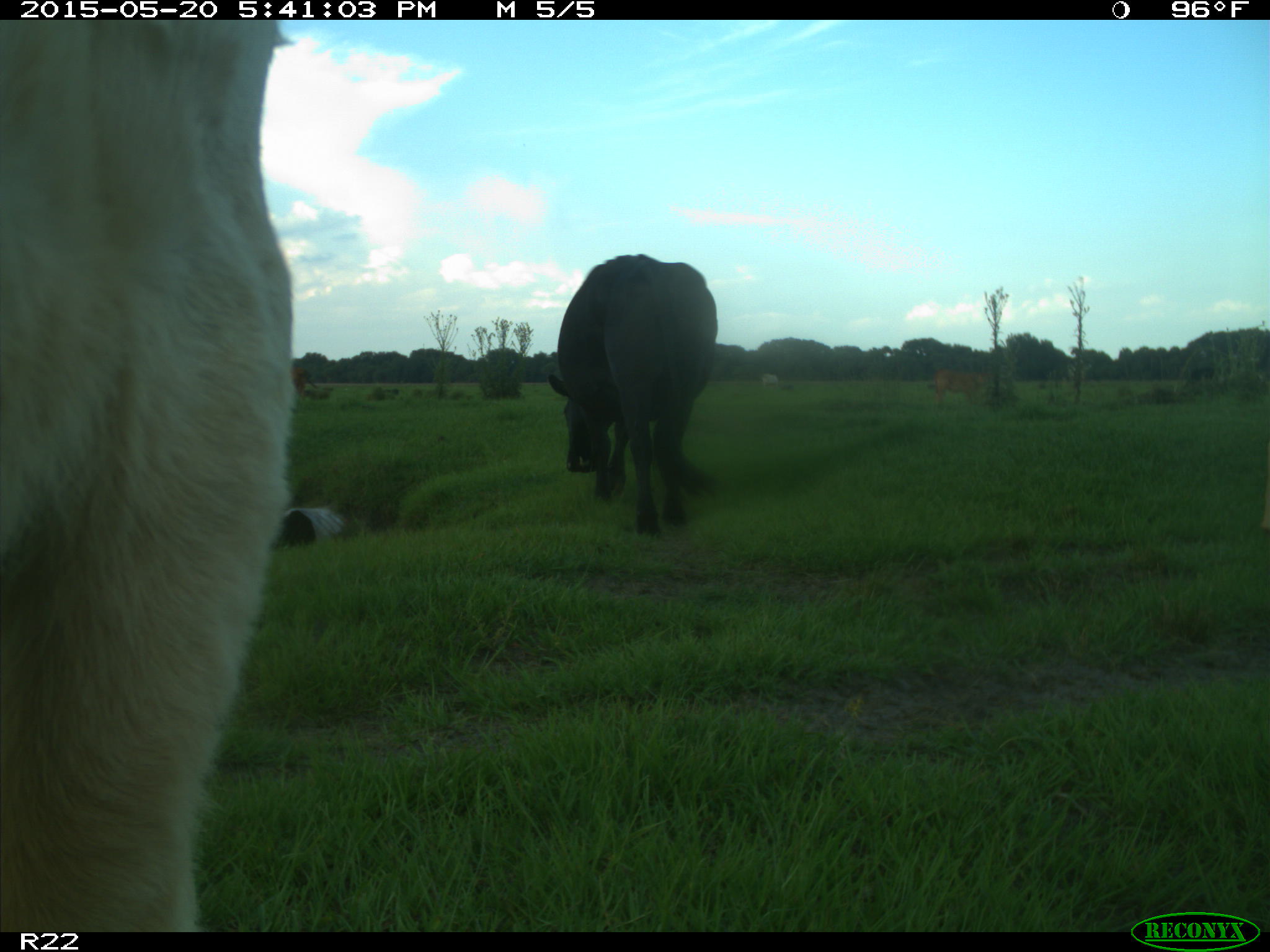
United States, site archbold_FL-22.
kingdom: Animalia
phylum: Chordata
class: Mammalia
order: Artiodactyla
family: Bovidae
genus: Bos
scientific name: Bos taurus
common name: domestic cow